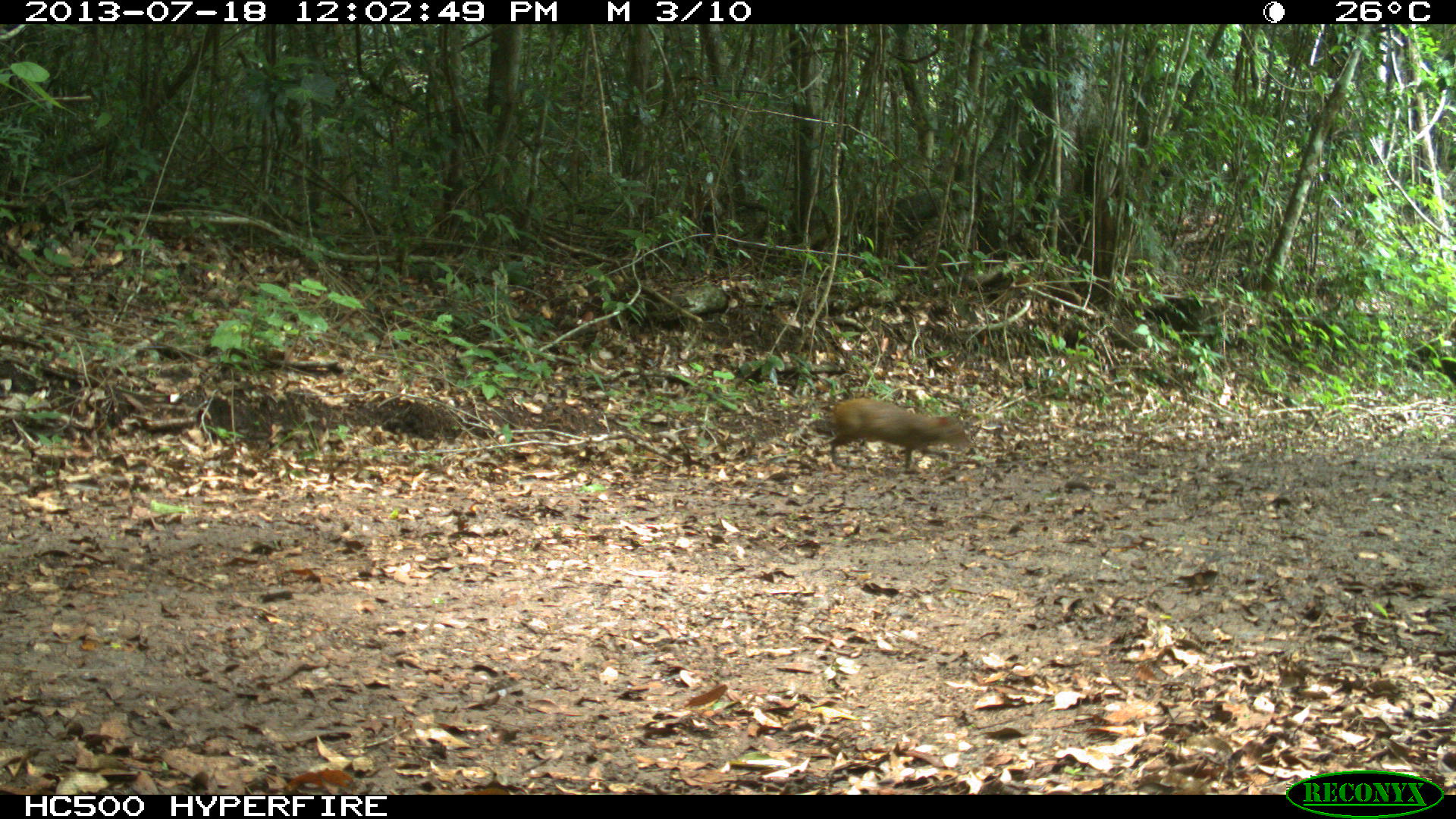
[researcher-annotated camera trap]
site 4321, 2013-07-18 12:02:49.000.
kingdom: Animalia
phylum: Chordata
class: Mammalia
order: Rodentia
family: Dasyproctidae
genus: Dasyprocta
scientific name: Dasyprocta punctata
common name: central american agouti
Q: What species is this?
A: Dasyprocta punctata (central american agouti).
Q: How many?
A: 1.